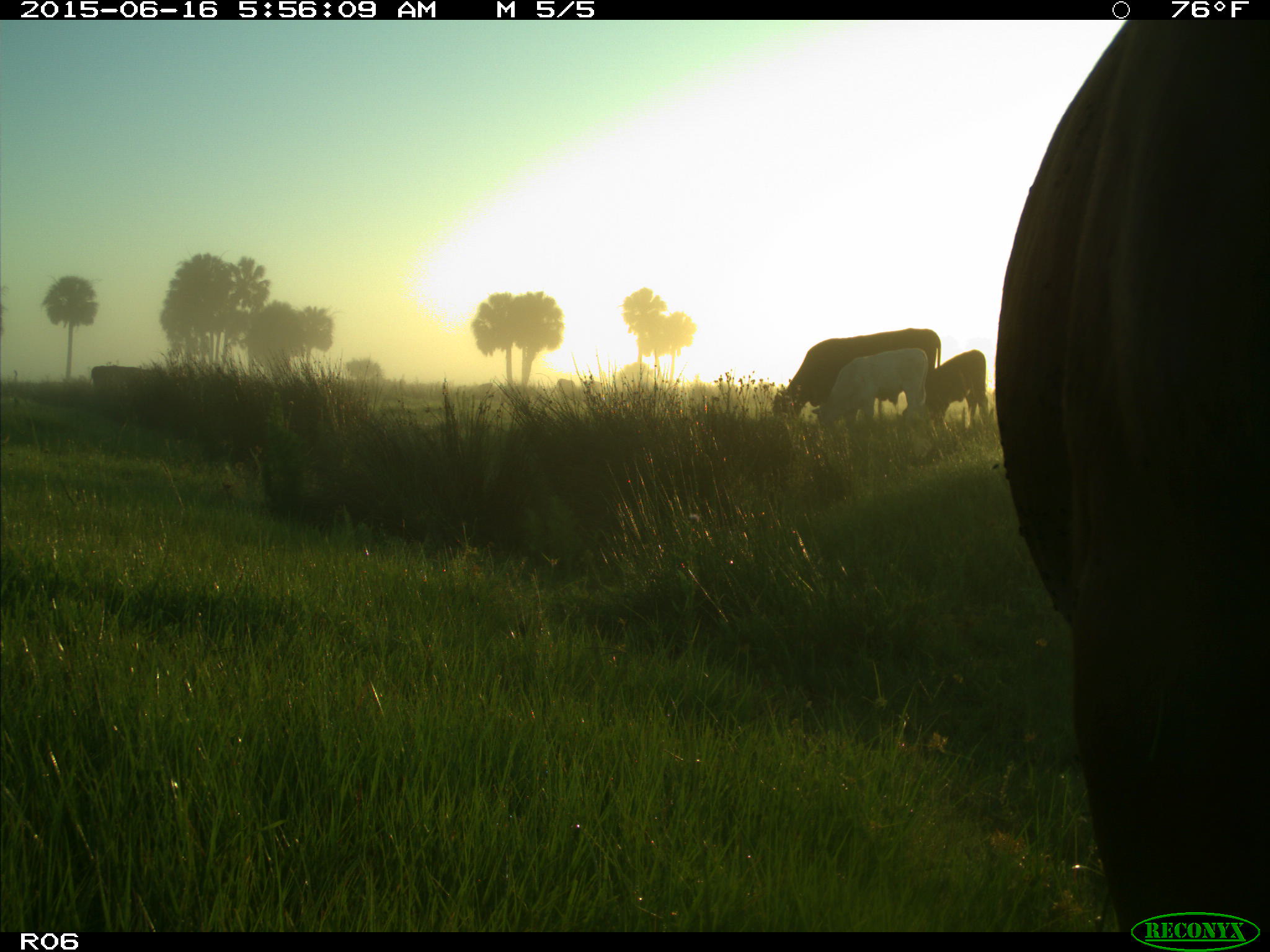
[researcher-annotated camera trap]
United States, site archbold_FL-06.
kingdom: Animalia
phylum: Chordata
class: Mammalia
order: Artiodactyla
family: Bovidae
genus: Bos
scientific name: Bos taurus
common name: domestic cow